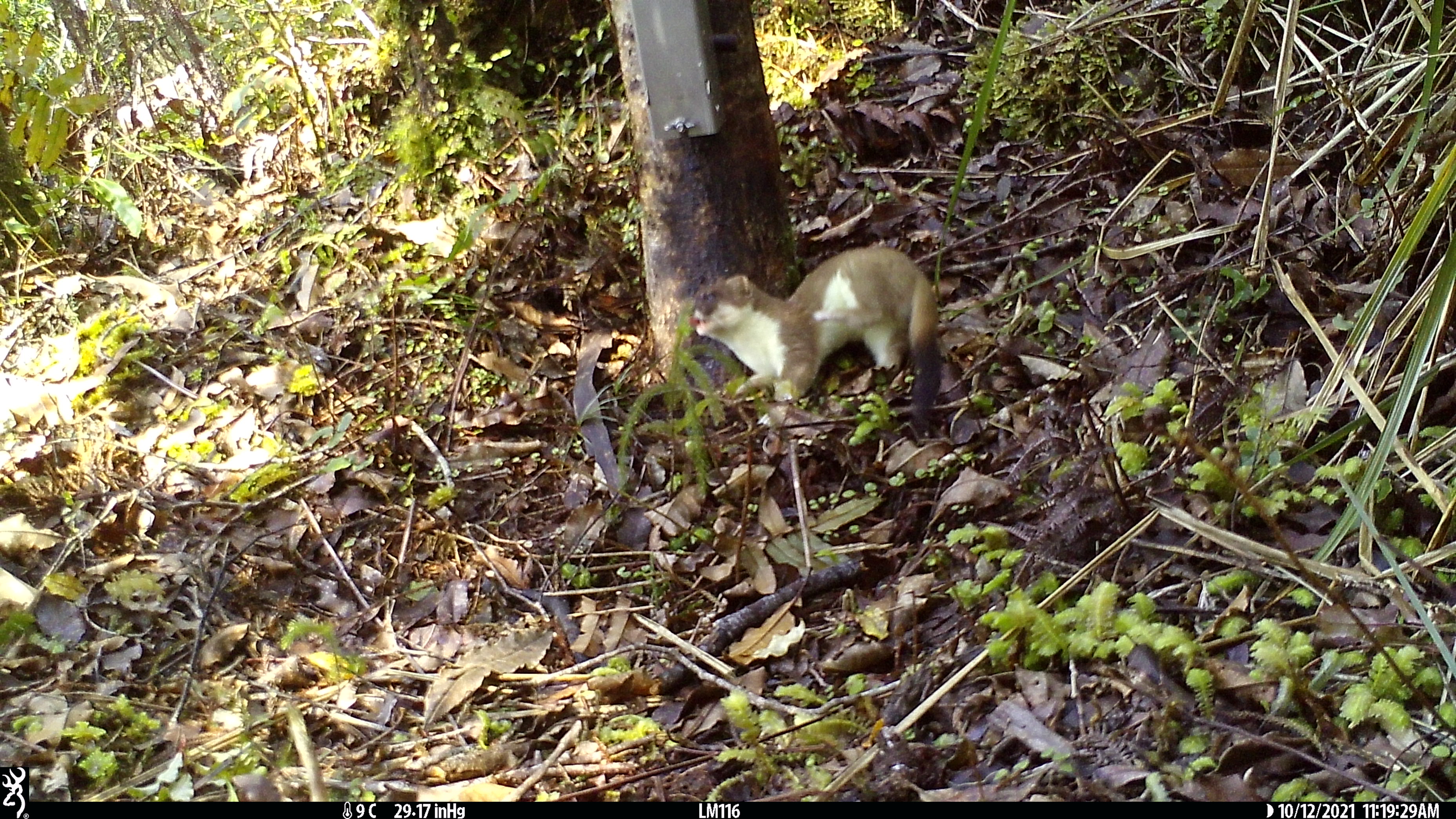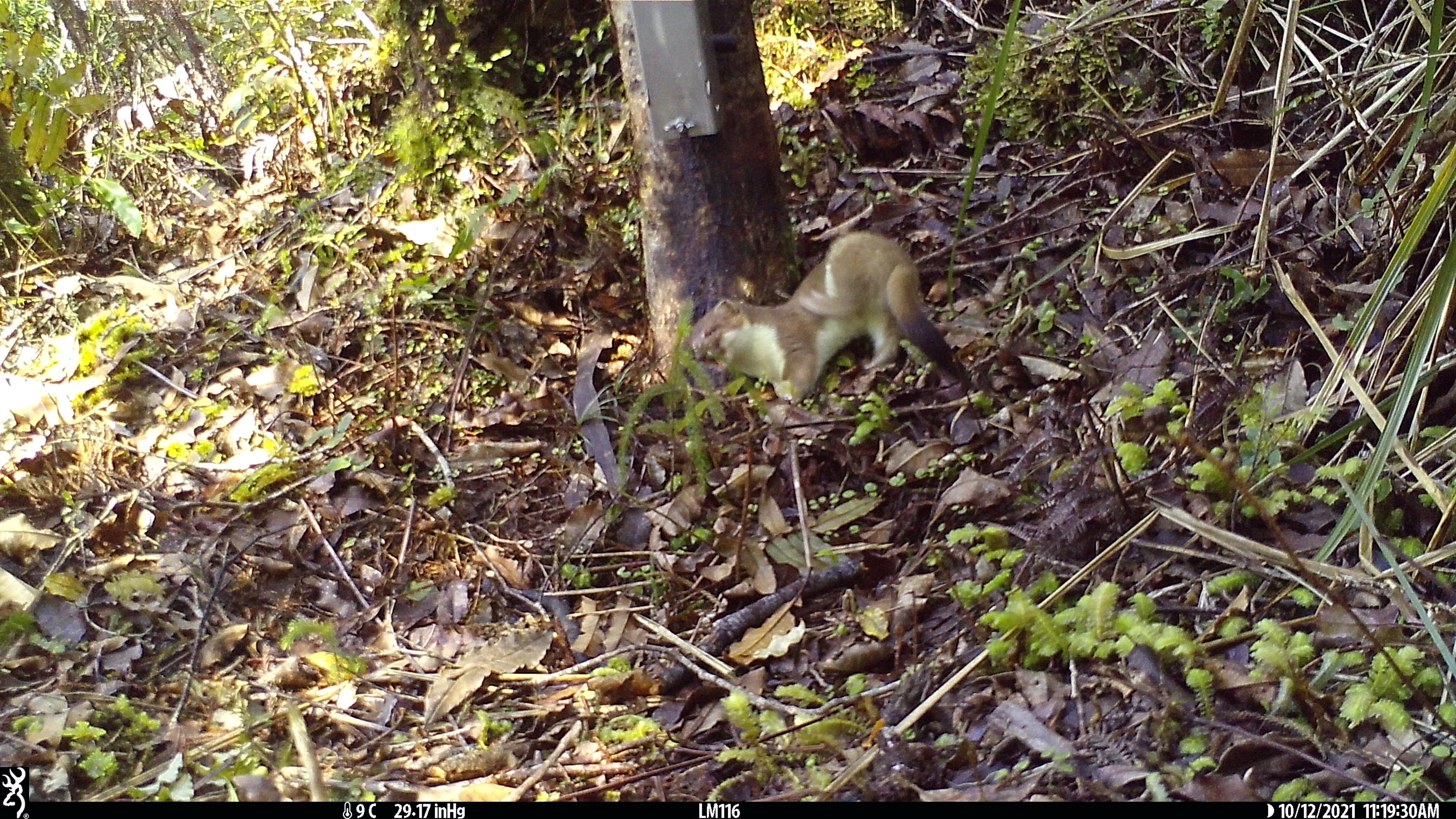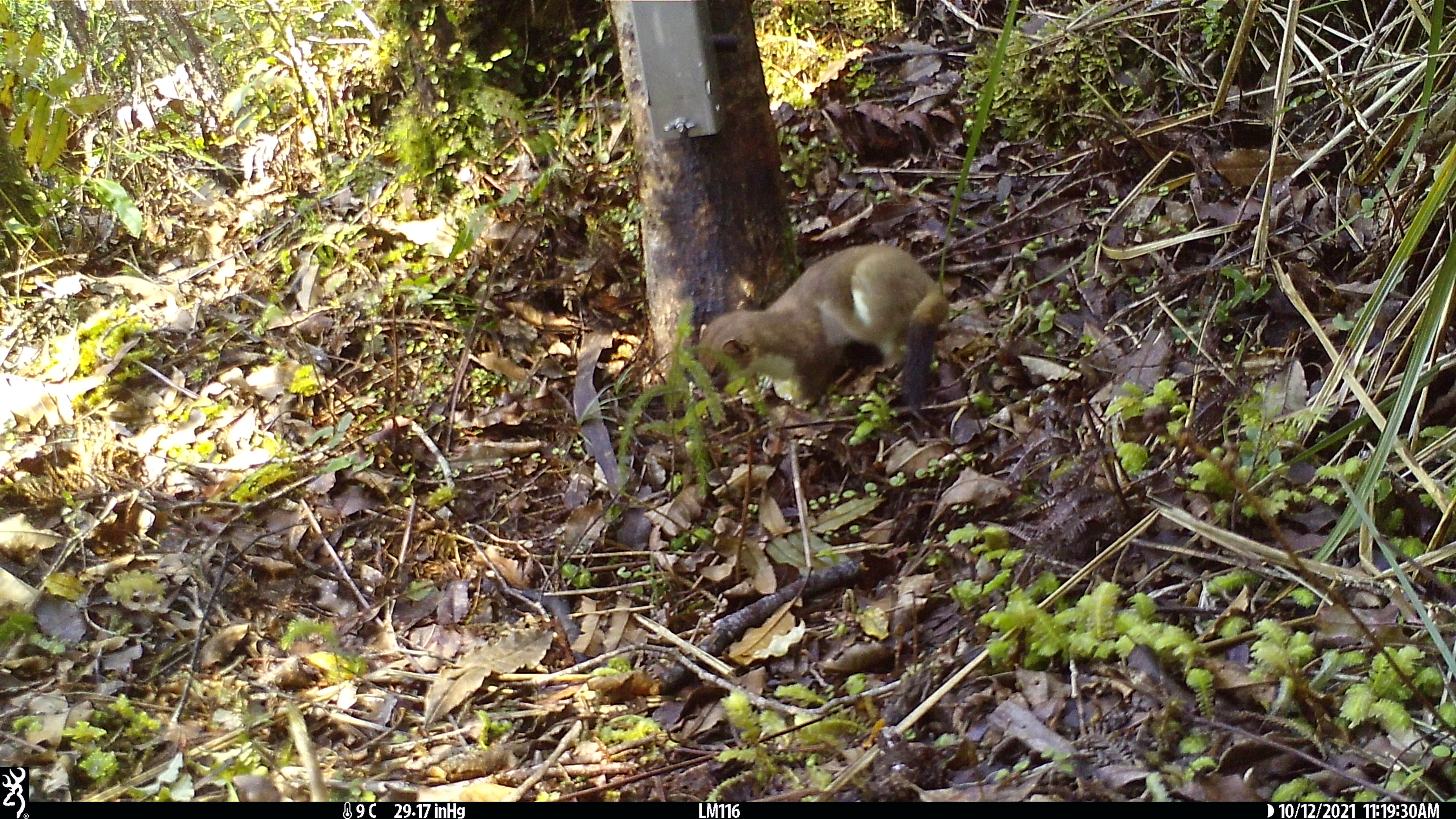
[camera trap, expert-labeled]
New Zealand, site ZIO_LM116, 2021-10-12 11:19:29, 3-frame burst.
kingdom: Animalia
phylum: Chordata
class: Mammalia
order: Carnivora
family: Mustelidae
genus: Mustela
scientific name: Mustela erminea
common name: stoat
Stoat (Mustela erminea).